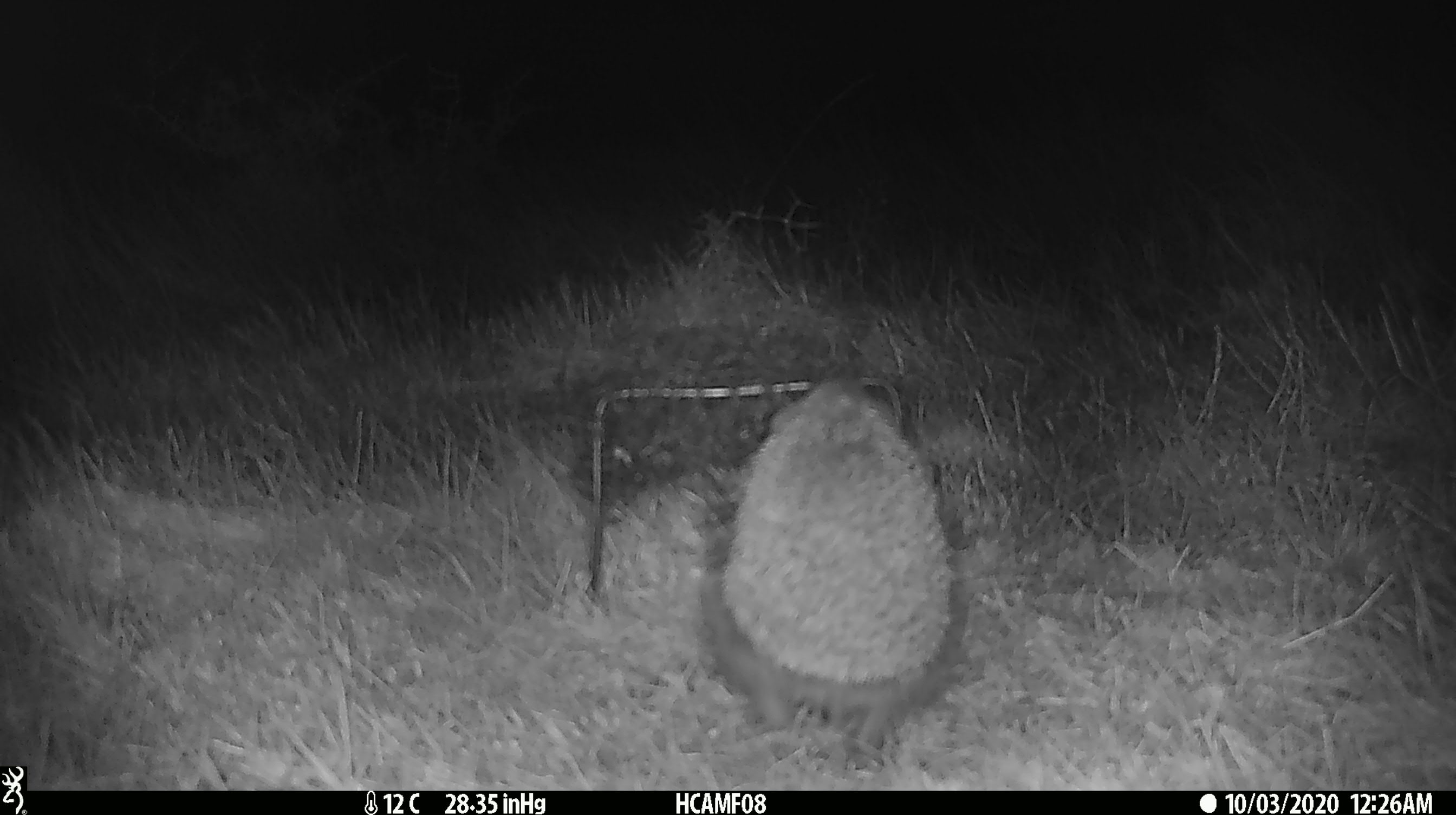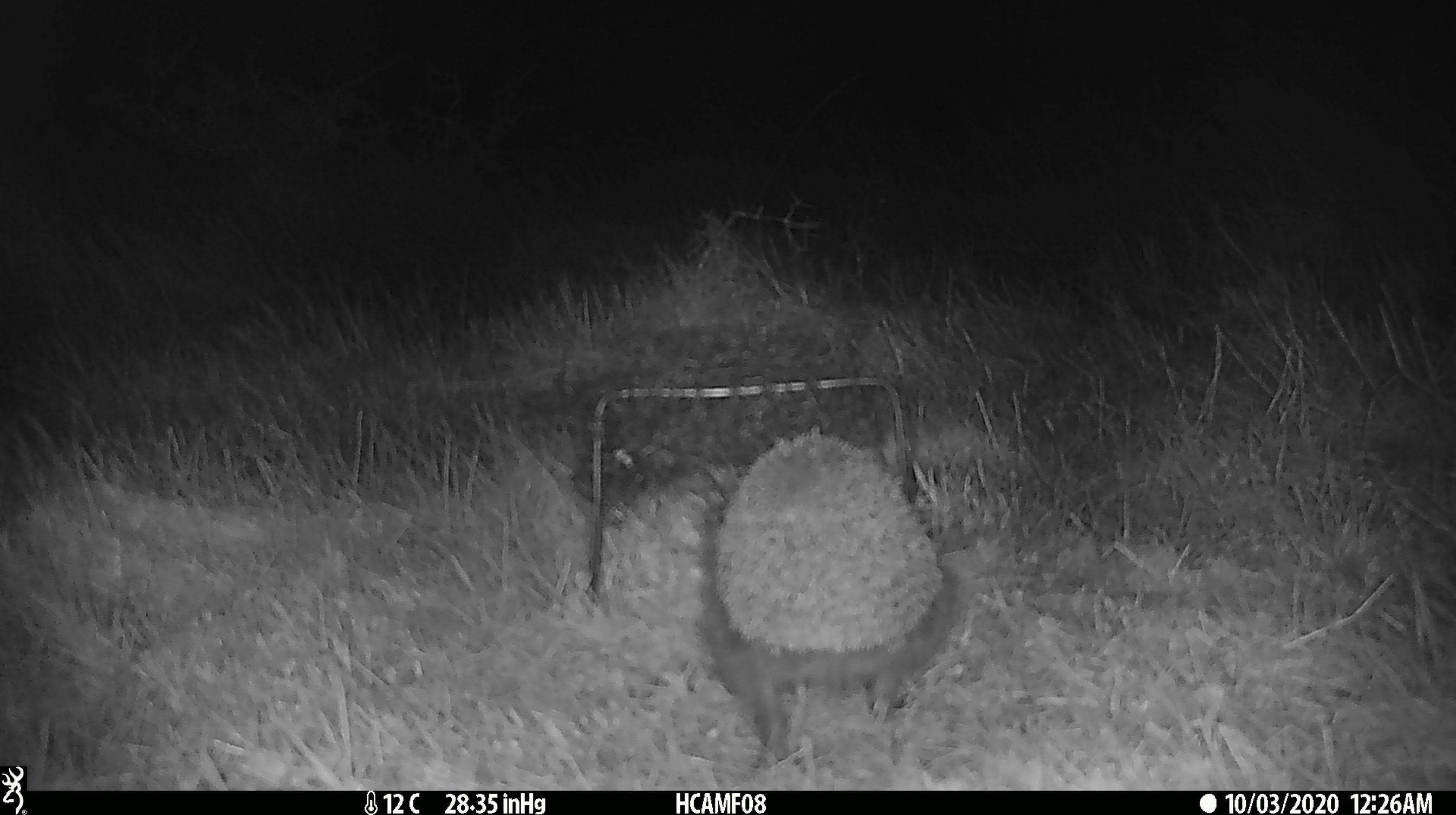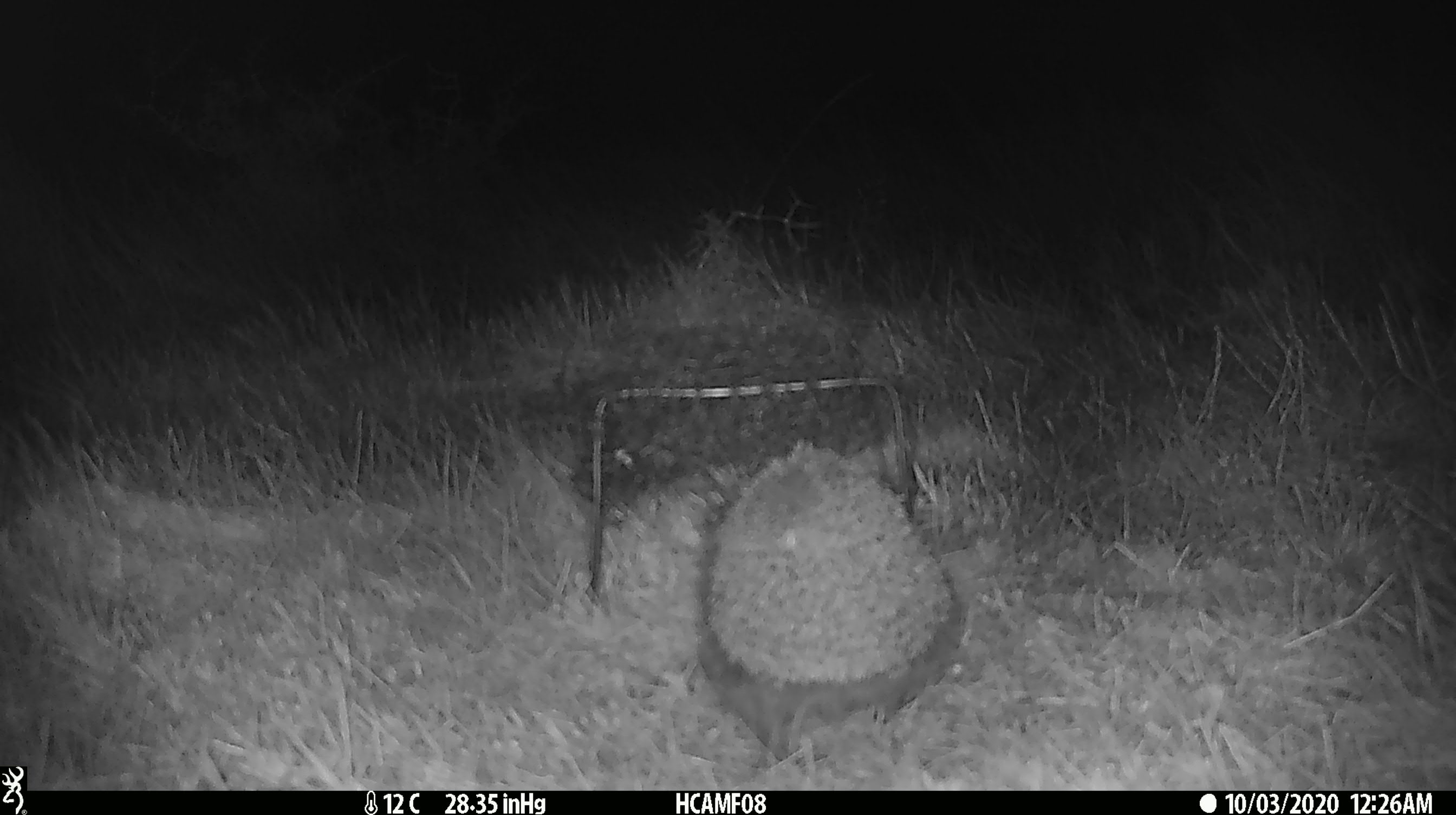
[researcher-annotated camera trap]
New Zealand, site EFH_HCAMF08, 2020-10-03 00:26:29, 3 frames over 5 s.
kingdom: Animalia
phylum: Chordata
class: Mammalia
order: Eulipotyphla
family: Erinaceidae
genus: Erinaceus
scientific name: Erinaceus europaeus europaeus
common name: european hedgehog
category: hedgehog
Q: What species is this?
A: Hedgehog (european hedgehog) (Erinaceus europaeus europaeus).